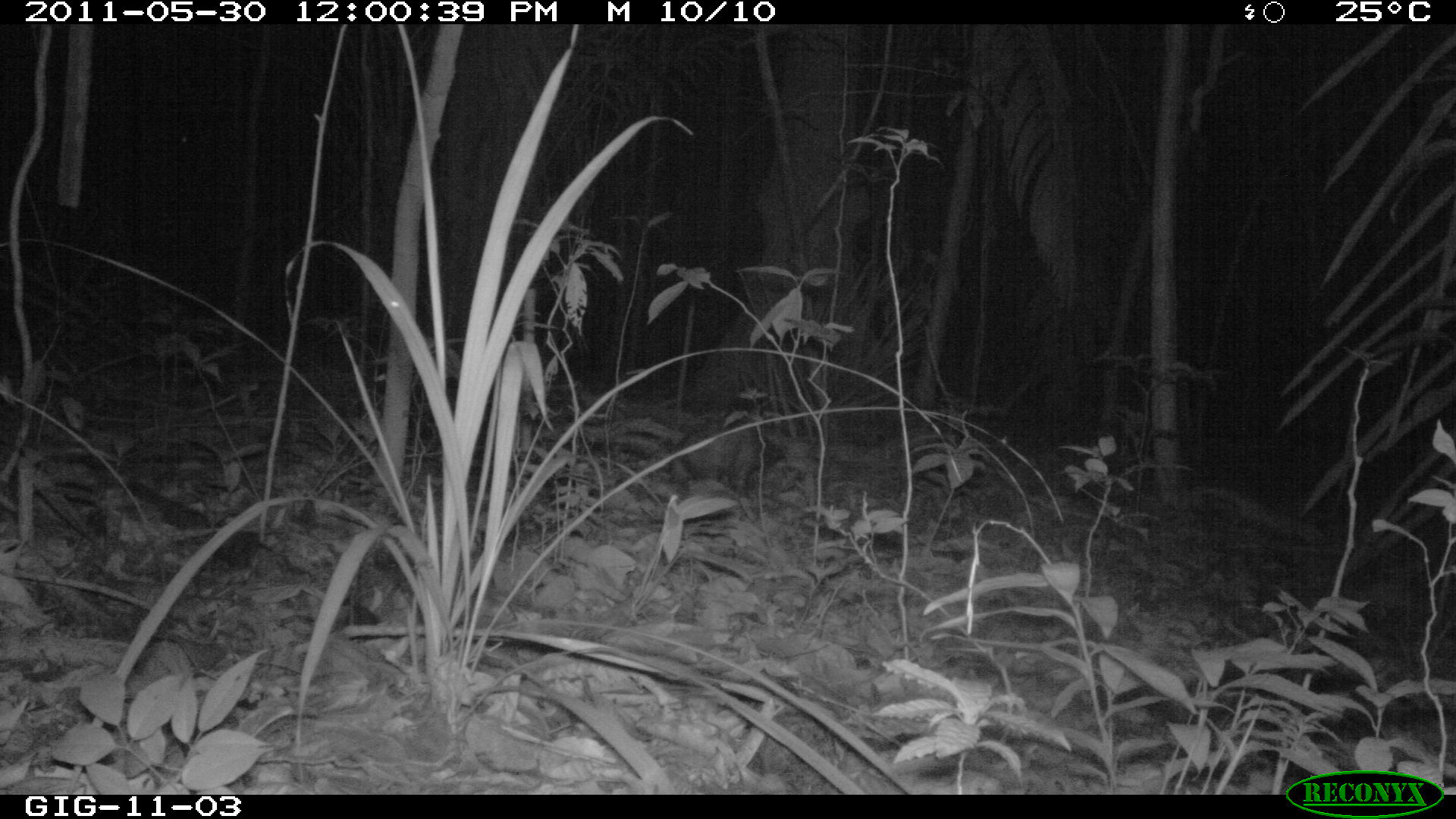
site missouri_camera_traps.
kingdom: Animalia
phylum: Chordata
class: Mammalia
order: Didelphimorphia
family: Didelphidae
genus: Didelphis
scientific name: Didelphis marsupialis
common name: common opossum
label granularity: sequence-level